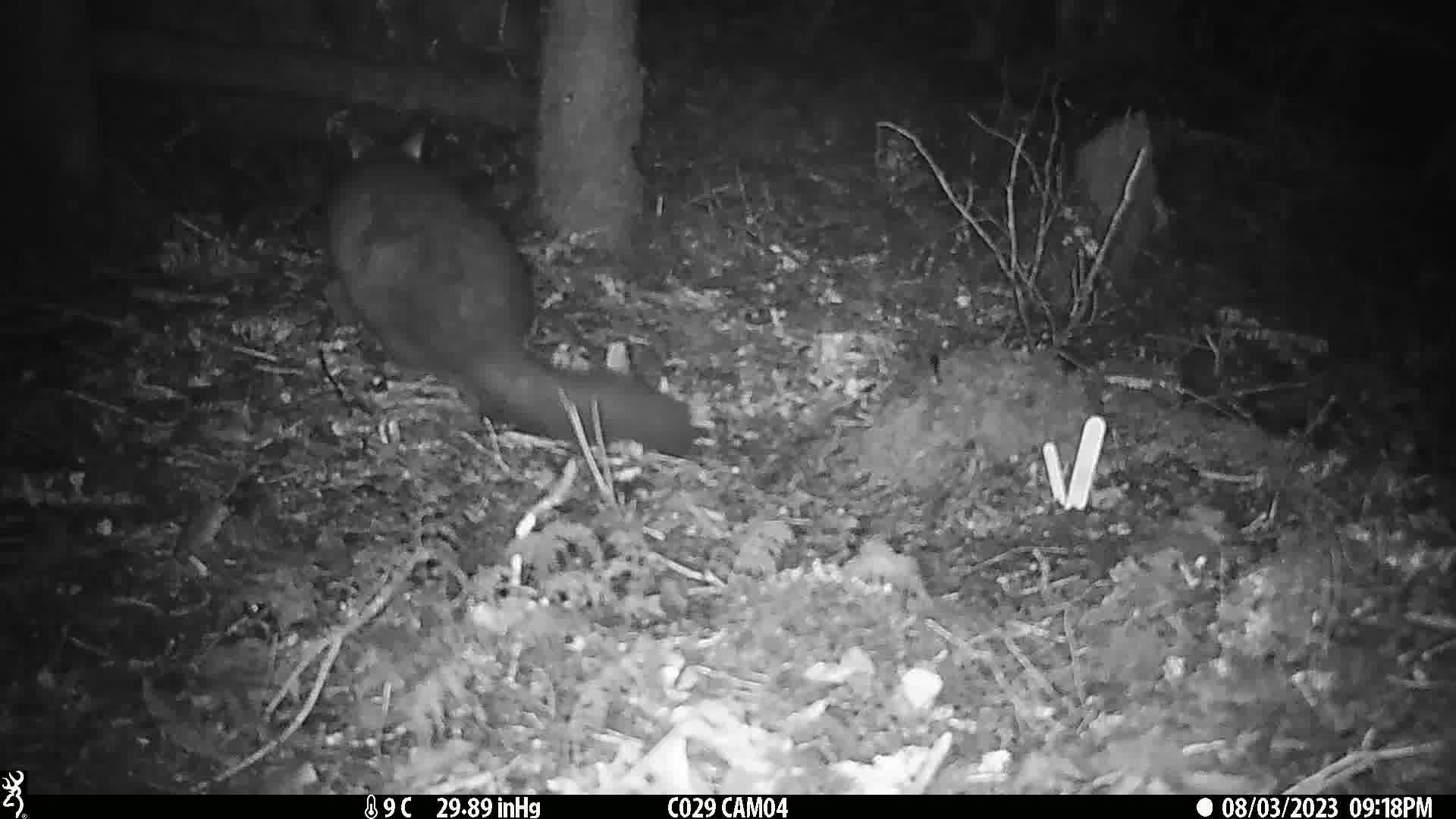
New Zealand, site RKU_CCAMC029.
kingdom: Animalia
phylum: Chordata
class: Mammalia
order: Diprotodontia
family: Phalangeridae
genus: Trichosurus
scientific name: Trichosurus vulpecula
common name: common brushtail possum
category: possum